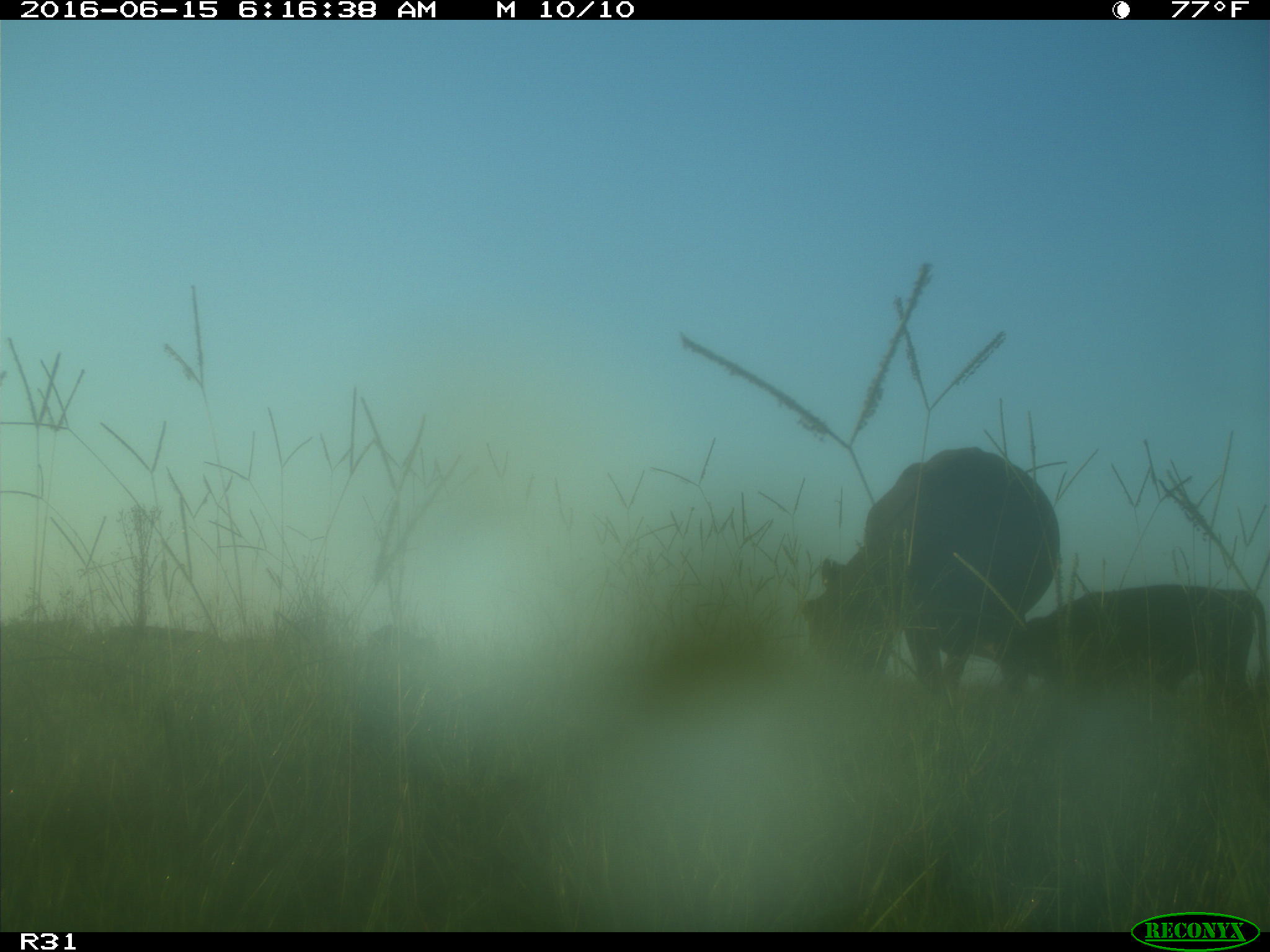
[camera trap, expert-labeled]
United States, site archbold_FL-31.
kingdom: Animalia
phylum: Chordata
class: Mammalia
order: Artiodactyla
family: Bovidae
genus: Bos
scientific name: Bos taurus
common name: domestic cow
Bos taurus (domestic cow).